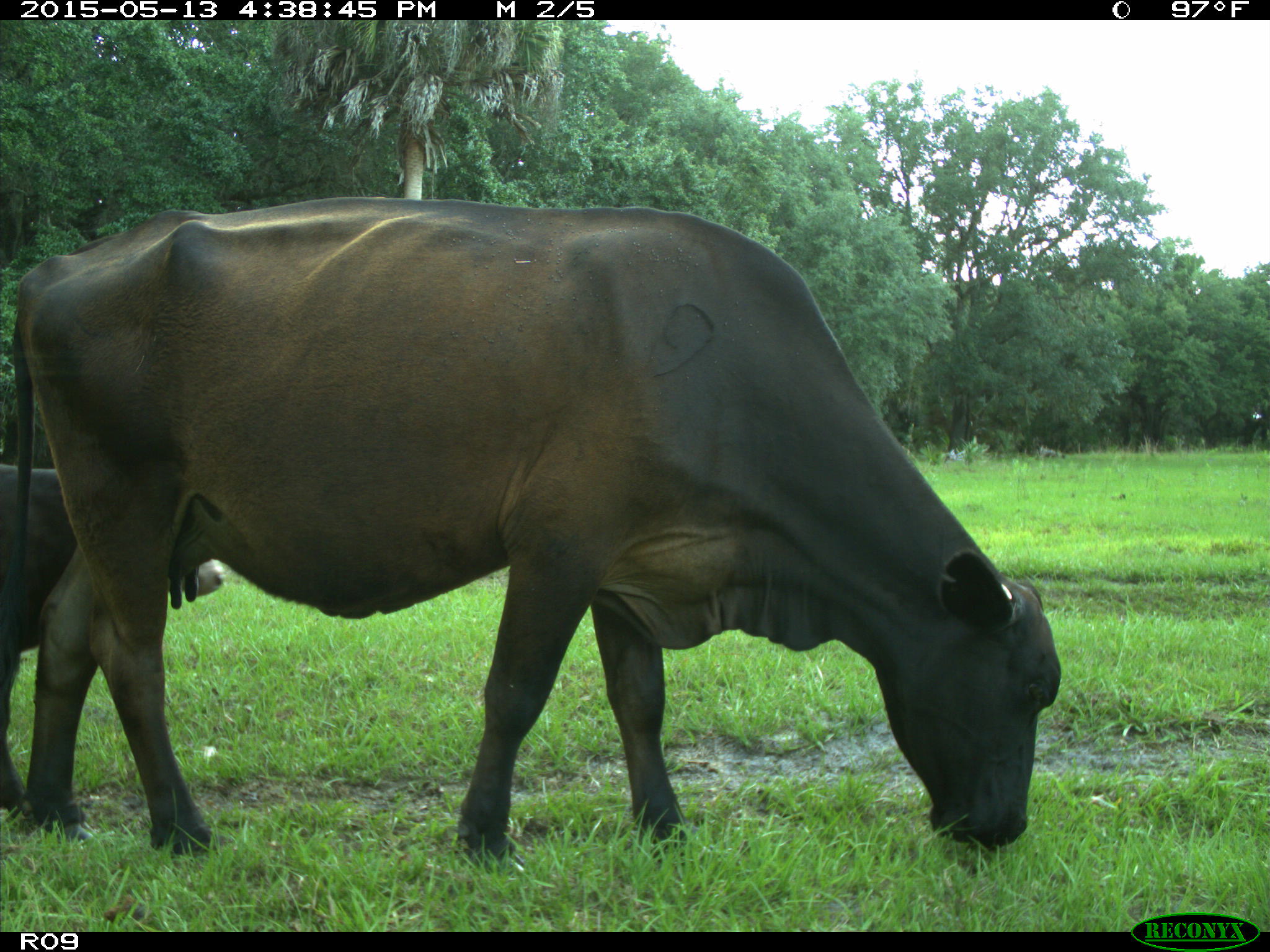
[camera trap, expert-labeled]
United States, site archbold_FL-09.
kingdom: Animalia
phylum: Chordata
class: Mammalia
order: Artiodactyla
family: Bovidae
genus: Bos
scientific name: Bos taurus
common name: domestic cow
Bos taurus (domestic cow).